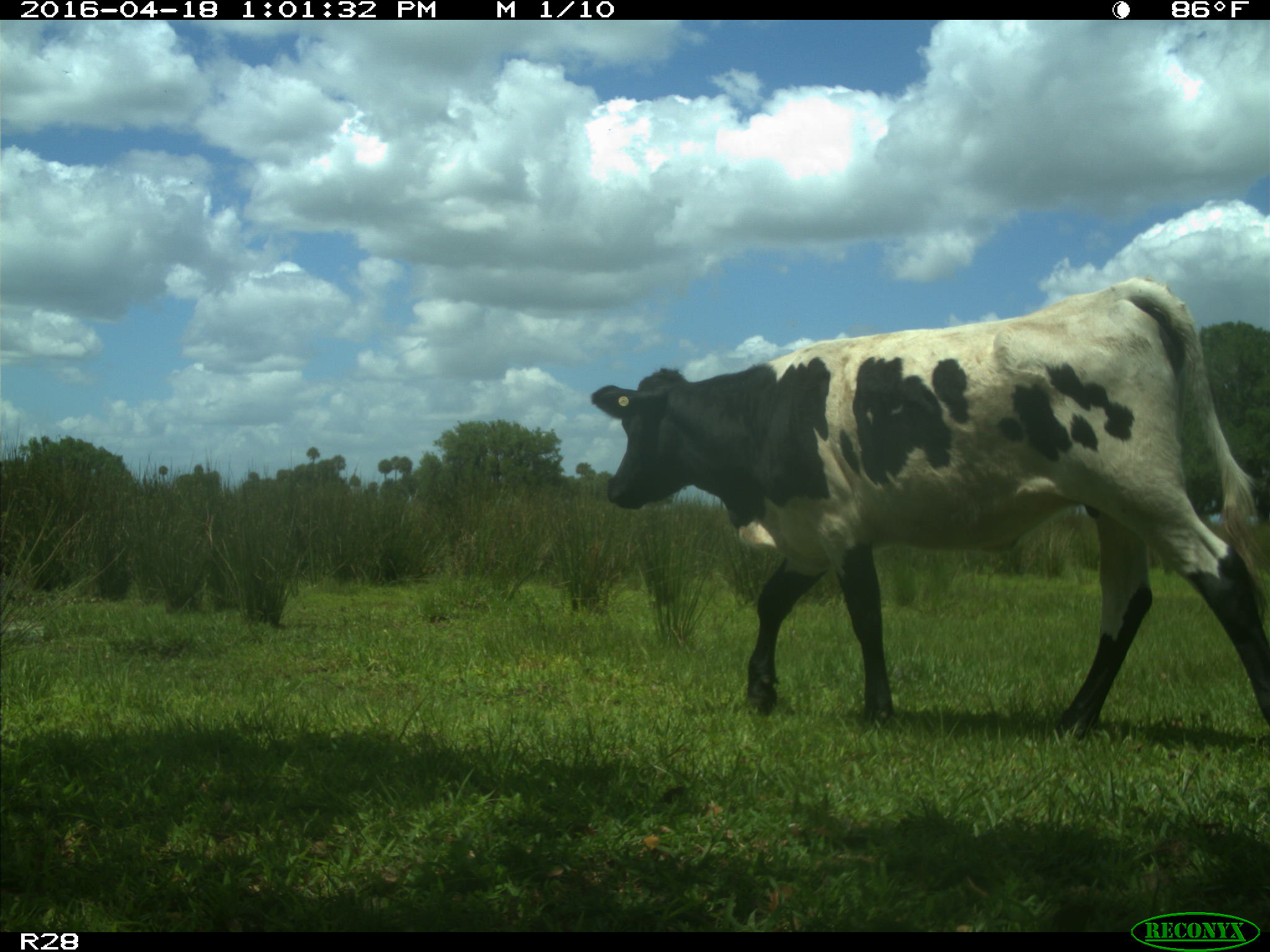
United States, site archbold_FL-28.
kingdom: Animalia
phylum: Chordata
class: Mammalia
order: Artiodactyla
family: Bovidae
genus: Bos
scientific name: Bos taurus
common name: domestic cow